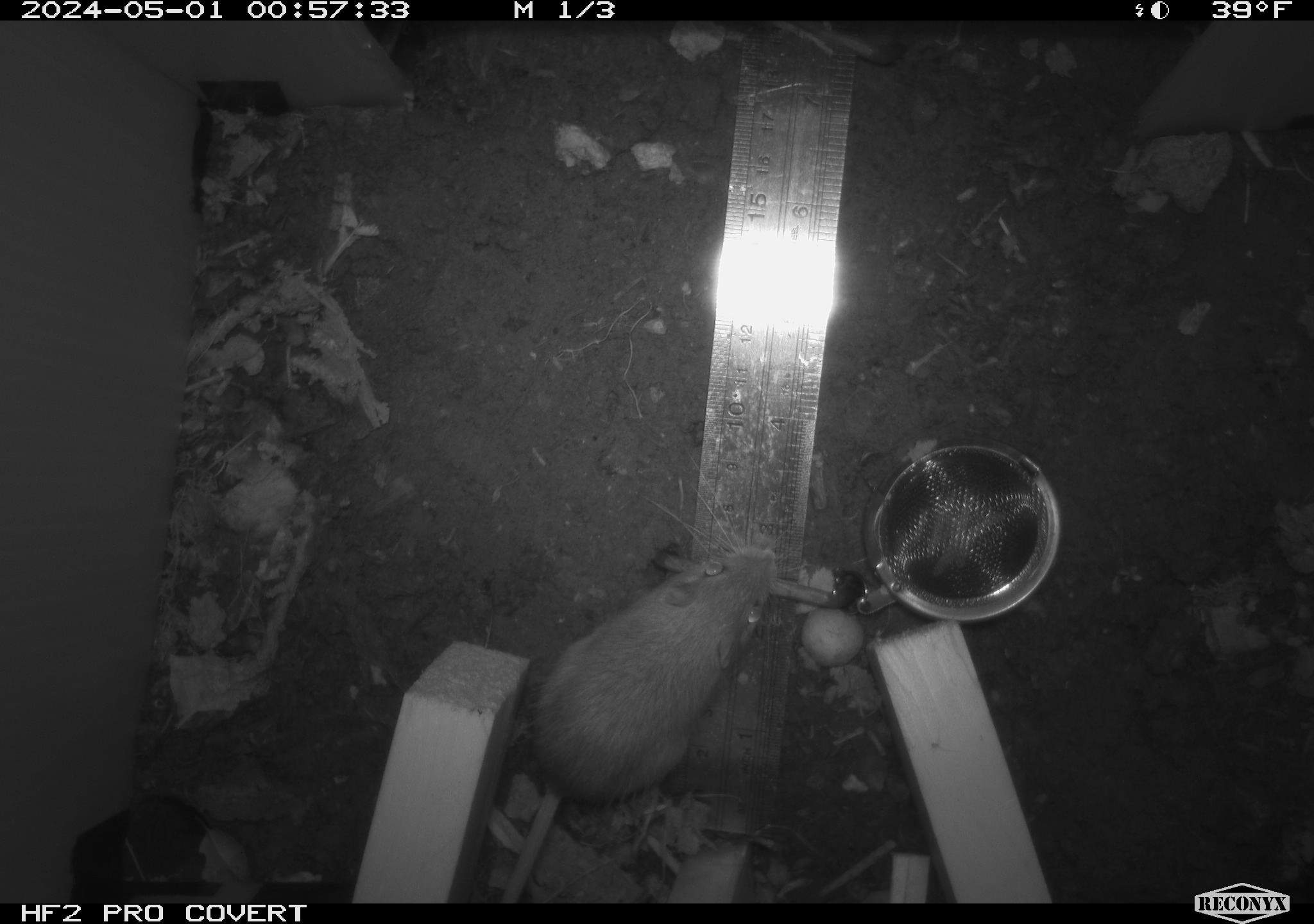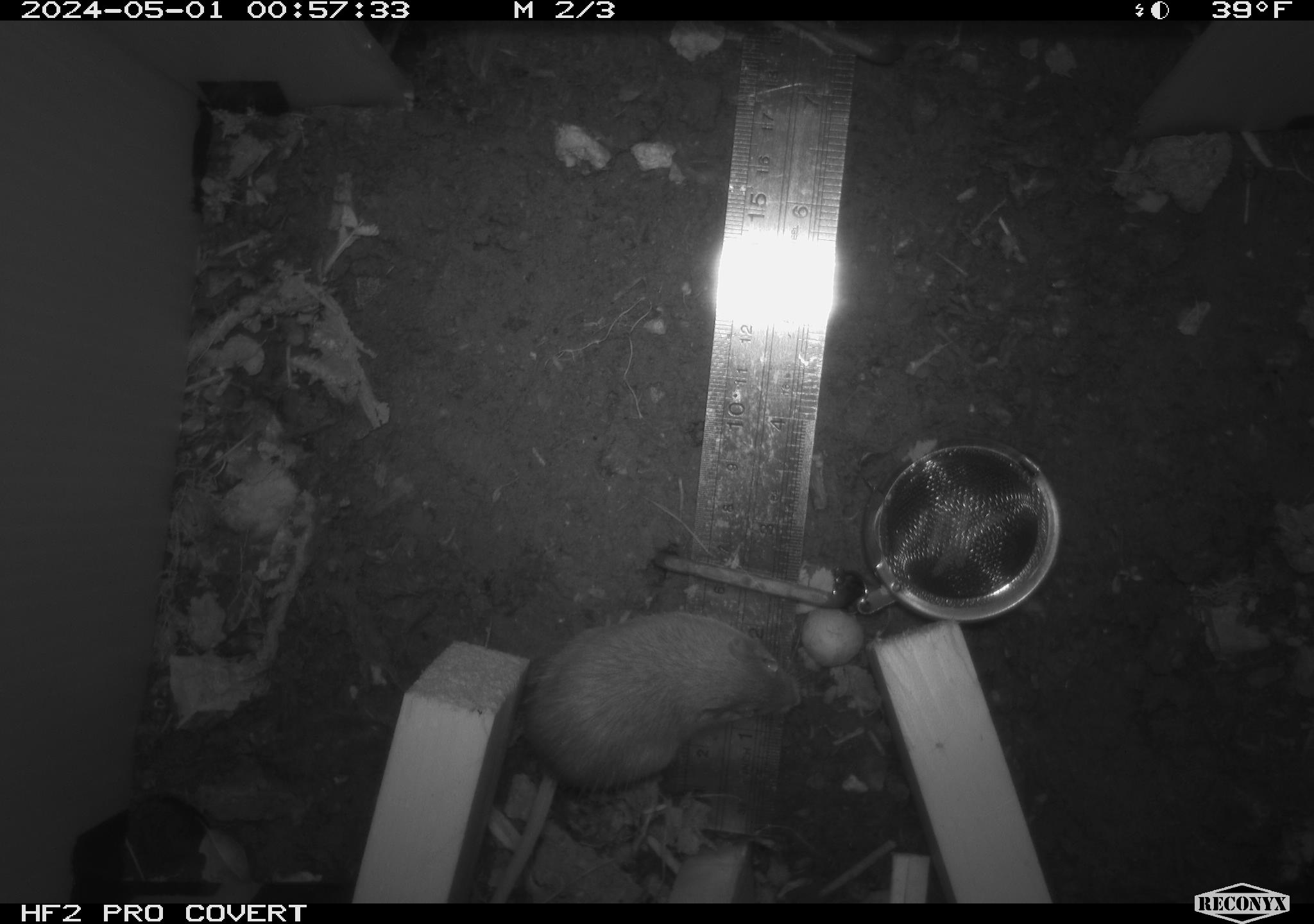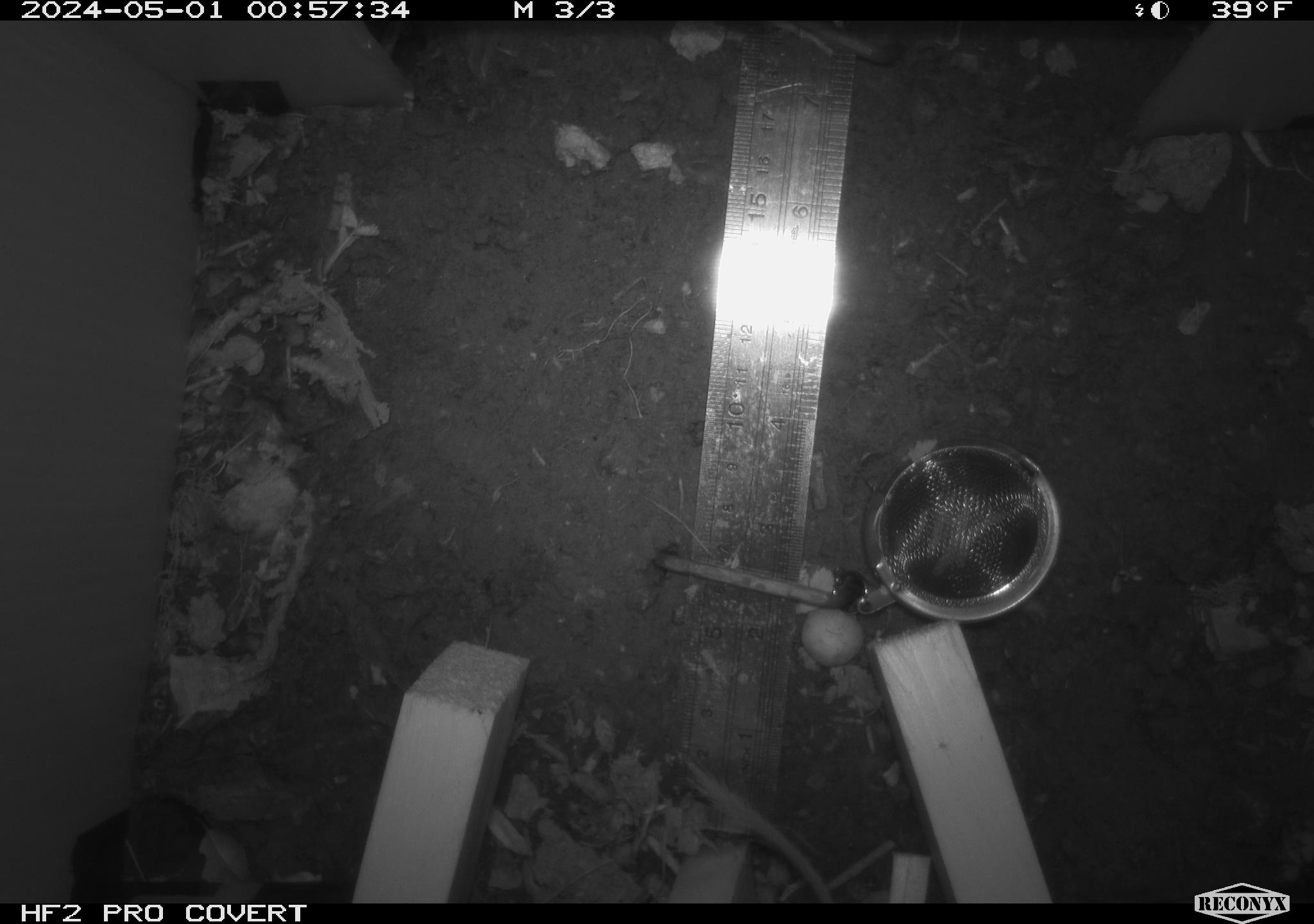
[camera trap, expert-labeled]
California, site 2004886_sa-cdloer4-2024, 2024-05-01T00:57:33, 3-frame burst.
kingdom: Animalia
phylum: Chordata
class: Mammalia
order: Rodentia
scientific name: Rodentia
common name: mouse species